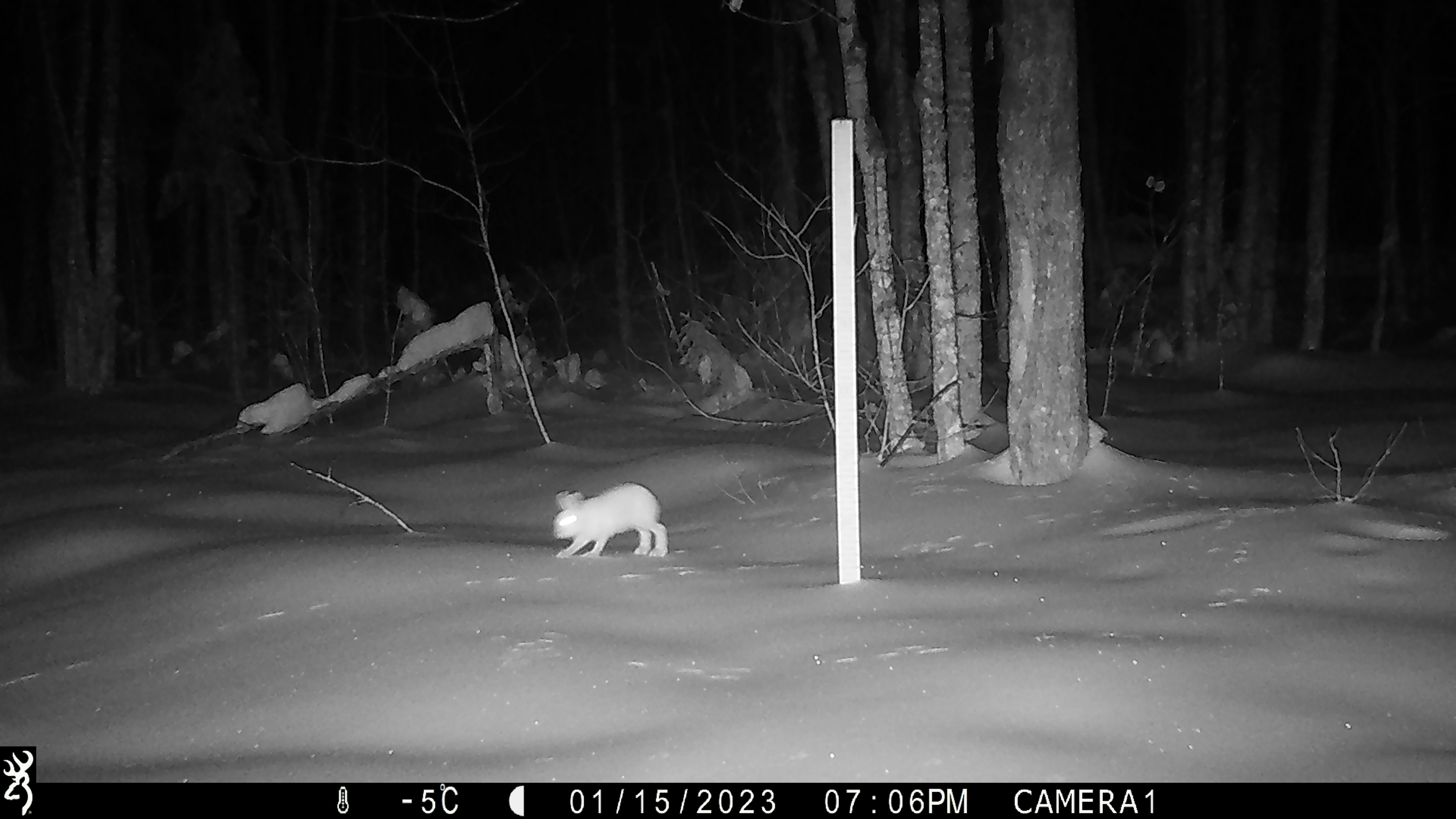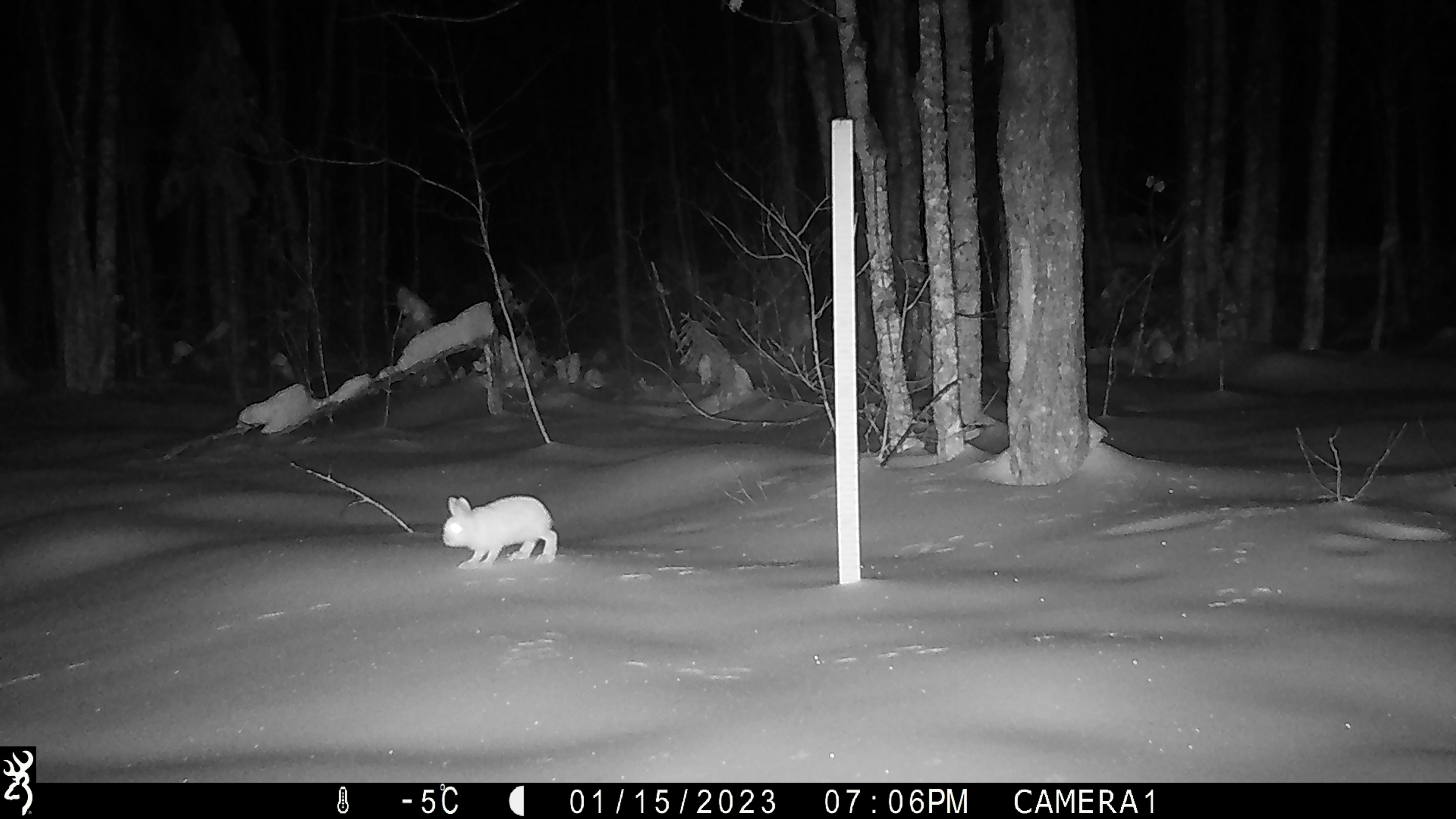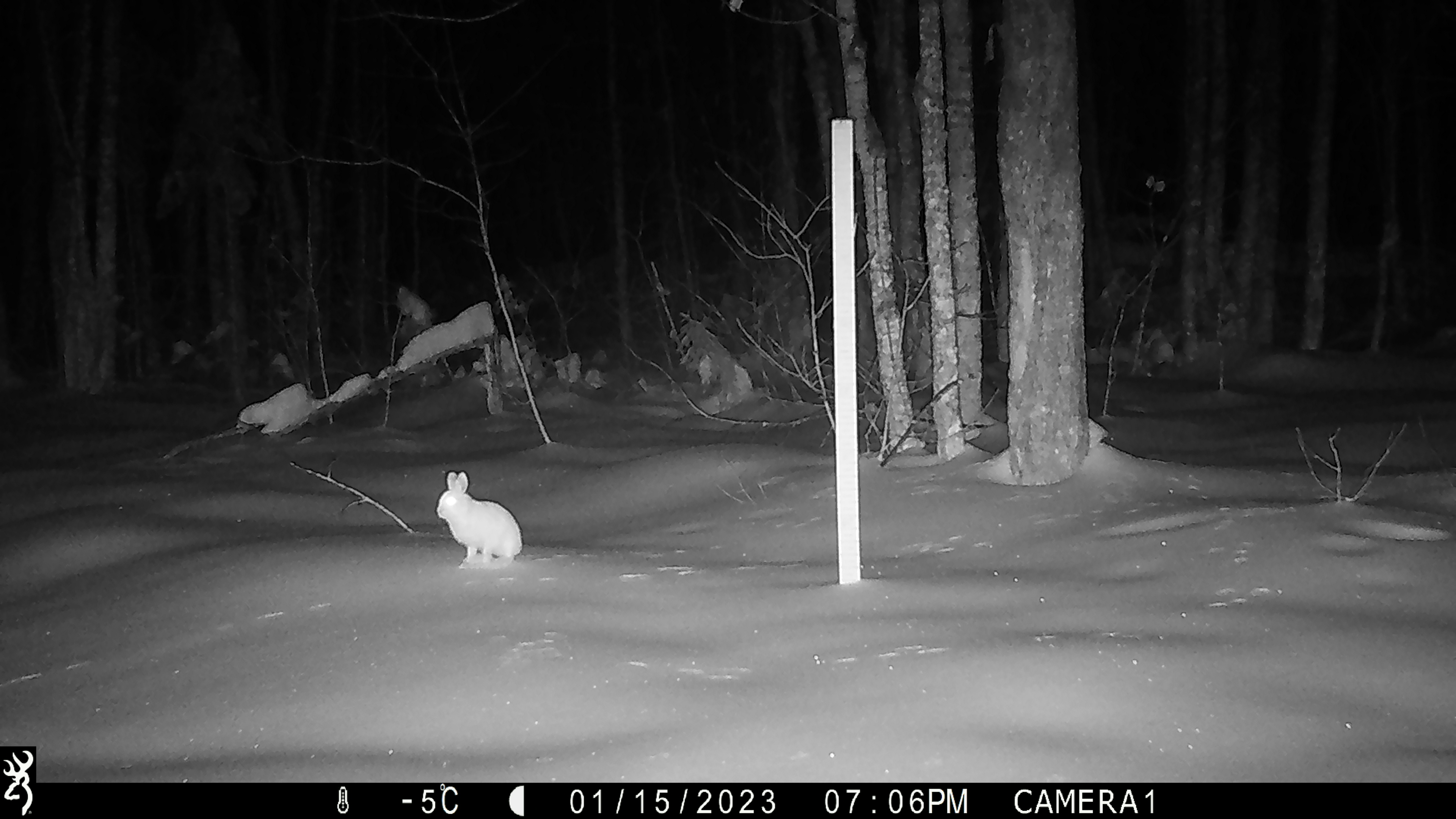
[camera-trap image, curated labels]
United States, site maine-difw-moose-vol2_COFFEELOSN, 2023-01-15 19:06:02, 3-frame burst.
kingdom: Animalia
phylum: Chordata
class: Mammalia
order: Lagomorpha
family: Leporidae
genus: Lepus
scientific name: Lepus americanus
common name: snowshoe hare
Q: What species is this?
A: Snowshoe hare (Lepus americanus).